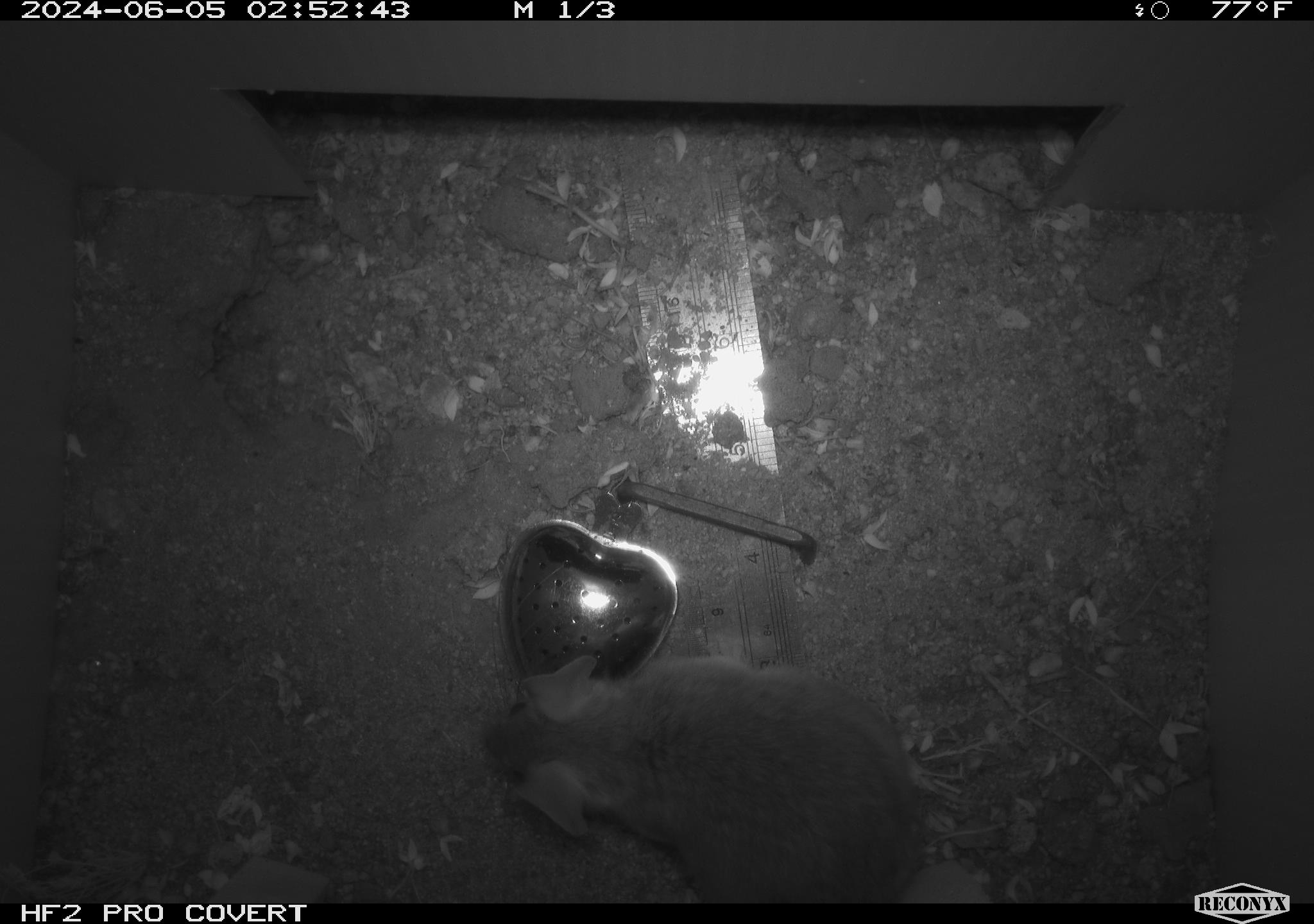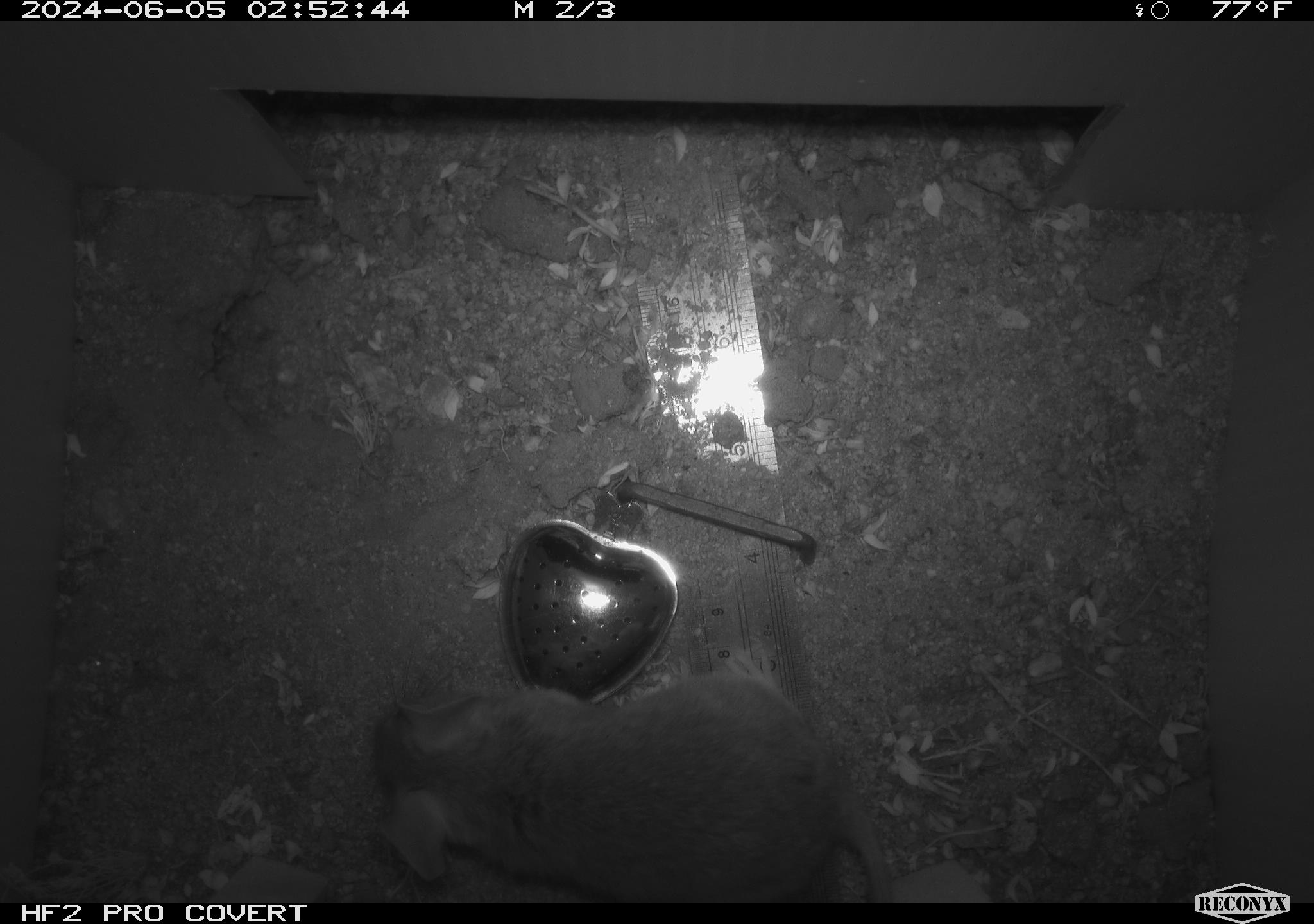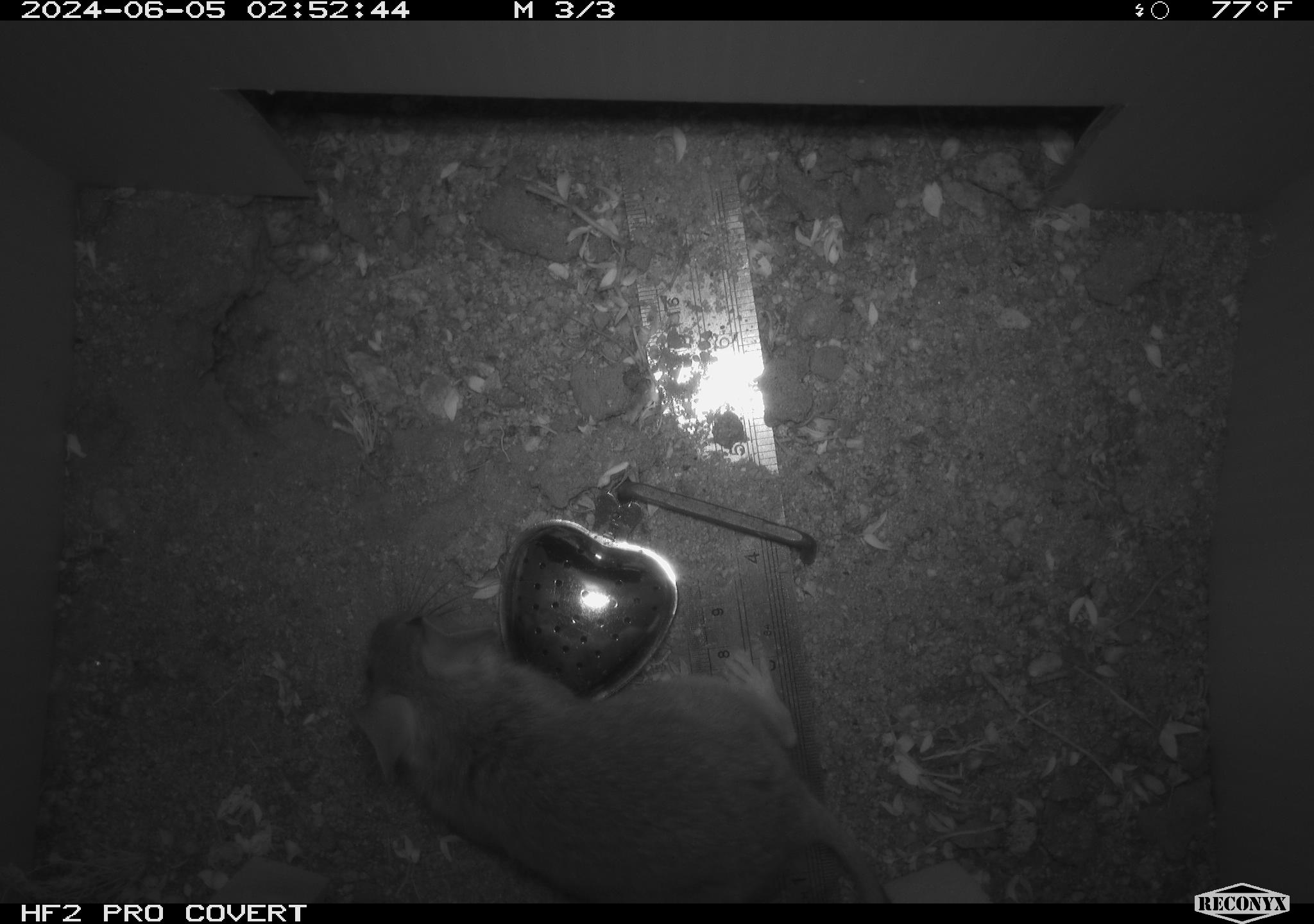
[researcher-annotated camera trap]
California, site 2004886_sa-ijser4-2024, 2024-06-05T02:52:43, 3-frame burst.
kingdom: Animalia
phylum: Chordata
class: Mammalia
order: Rodentia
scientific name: Rodentia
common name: woodrat or rat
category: woodrat or rat species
Woodrat or rat species (woodrat or rat) (Rodentia).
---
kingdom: Animalia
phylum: Chordata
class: Mammalia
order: Rodentia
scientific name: Rodentia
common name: woodrat or rat or mouse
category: woodrat or rat or mouse species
Woodrat or rat or mouse species (woodrat or rat or mouse) (Rodentia).